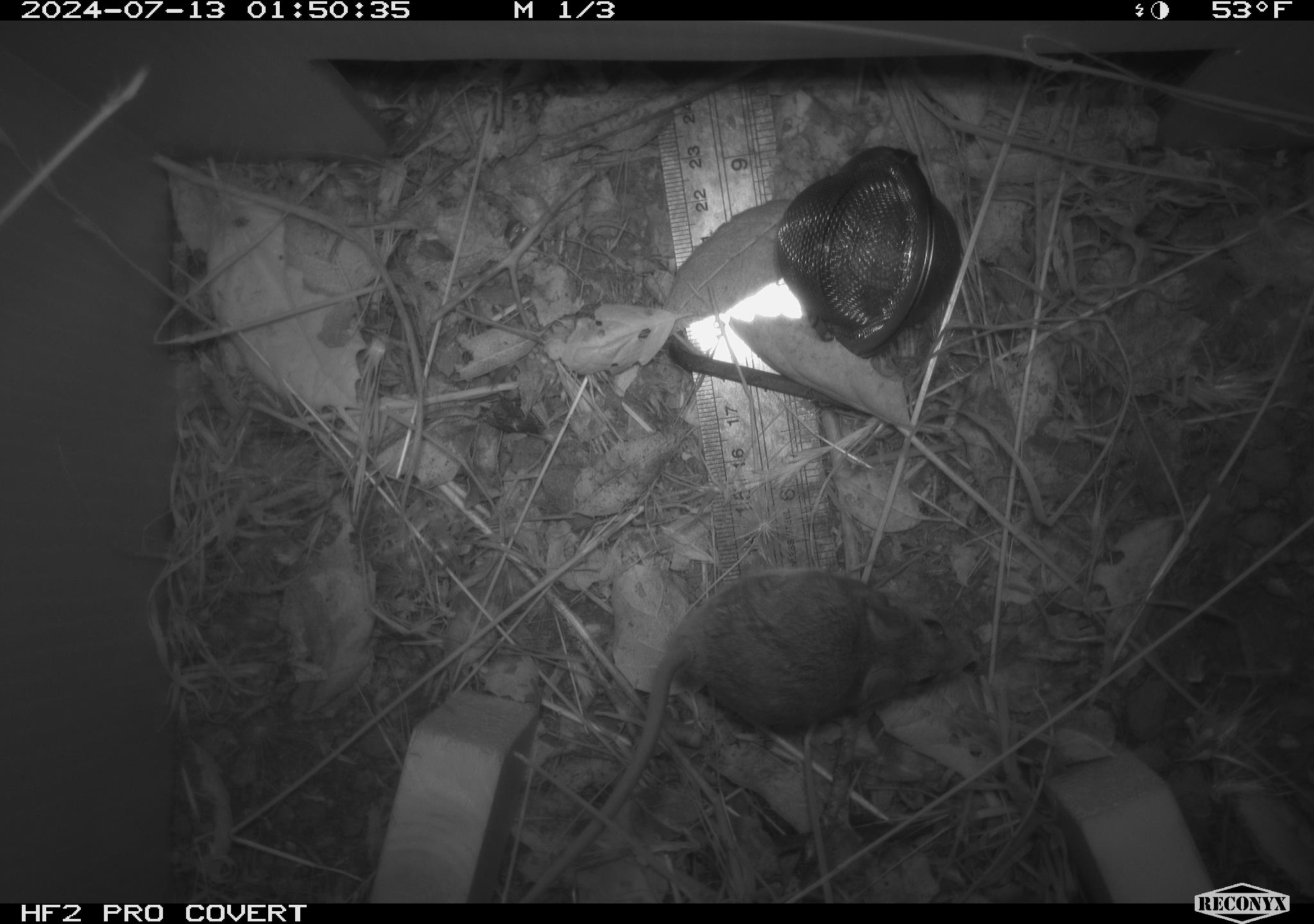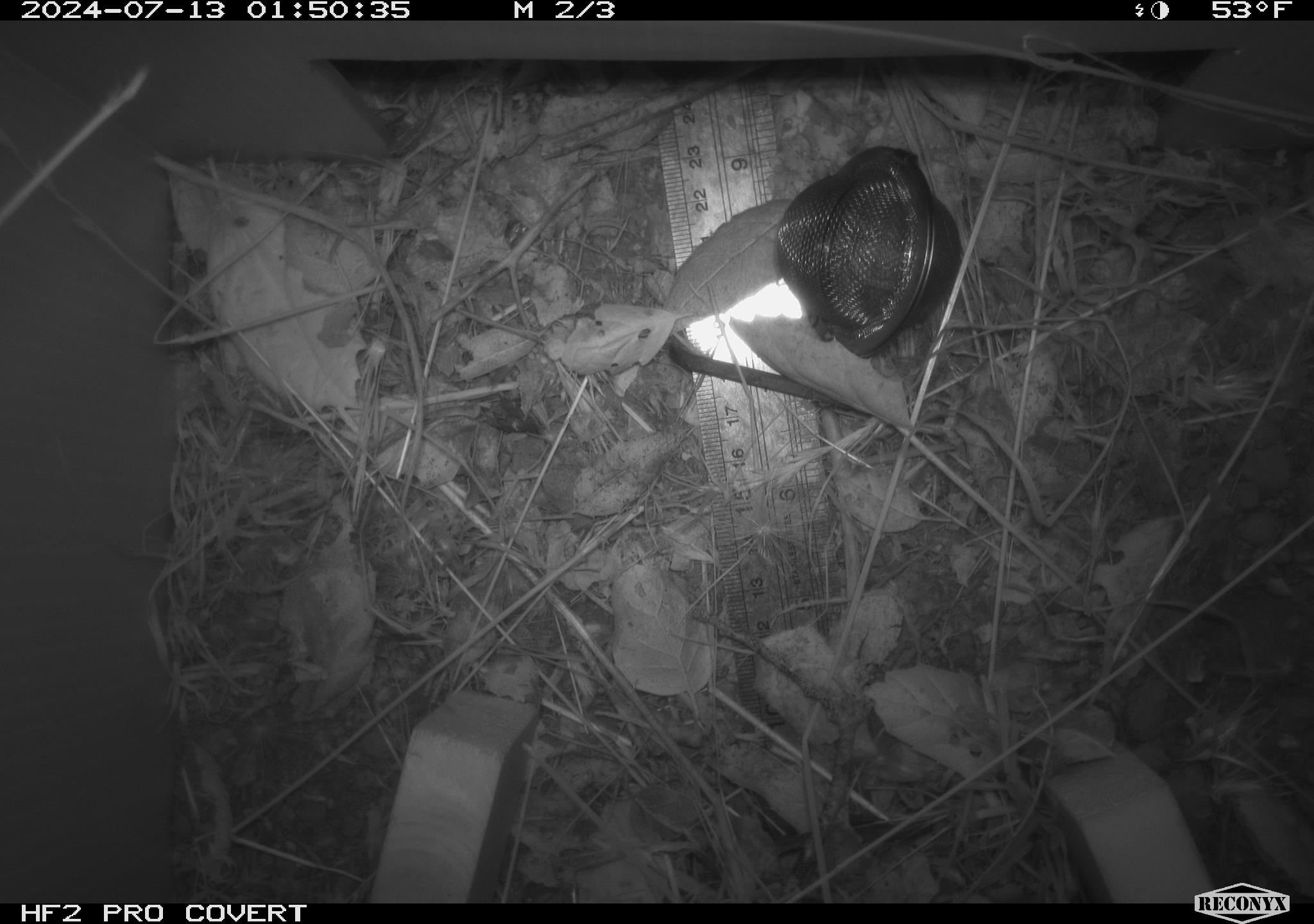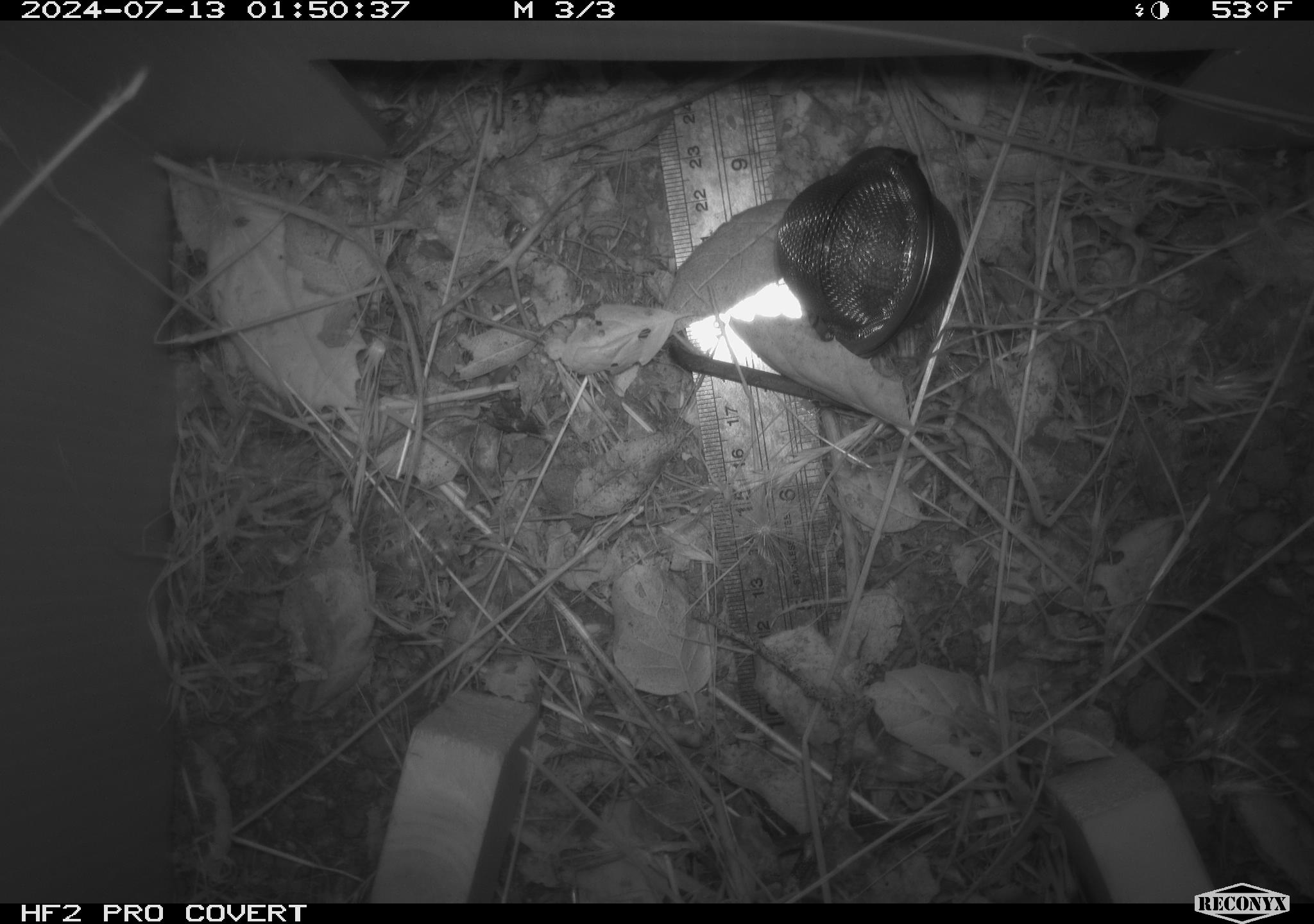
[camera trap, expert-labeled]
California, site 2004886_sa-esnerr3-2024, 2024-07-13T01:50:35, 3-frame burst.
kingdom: Animalia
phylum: Chordata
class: Mammalia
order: Rodentia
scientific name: Rodentia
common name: rodent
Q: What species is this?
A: Rodent (Rodentia).